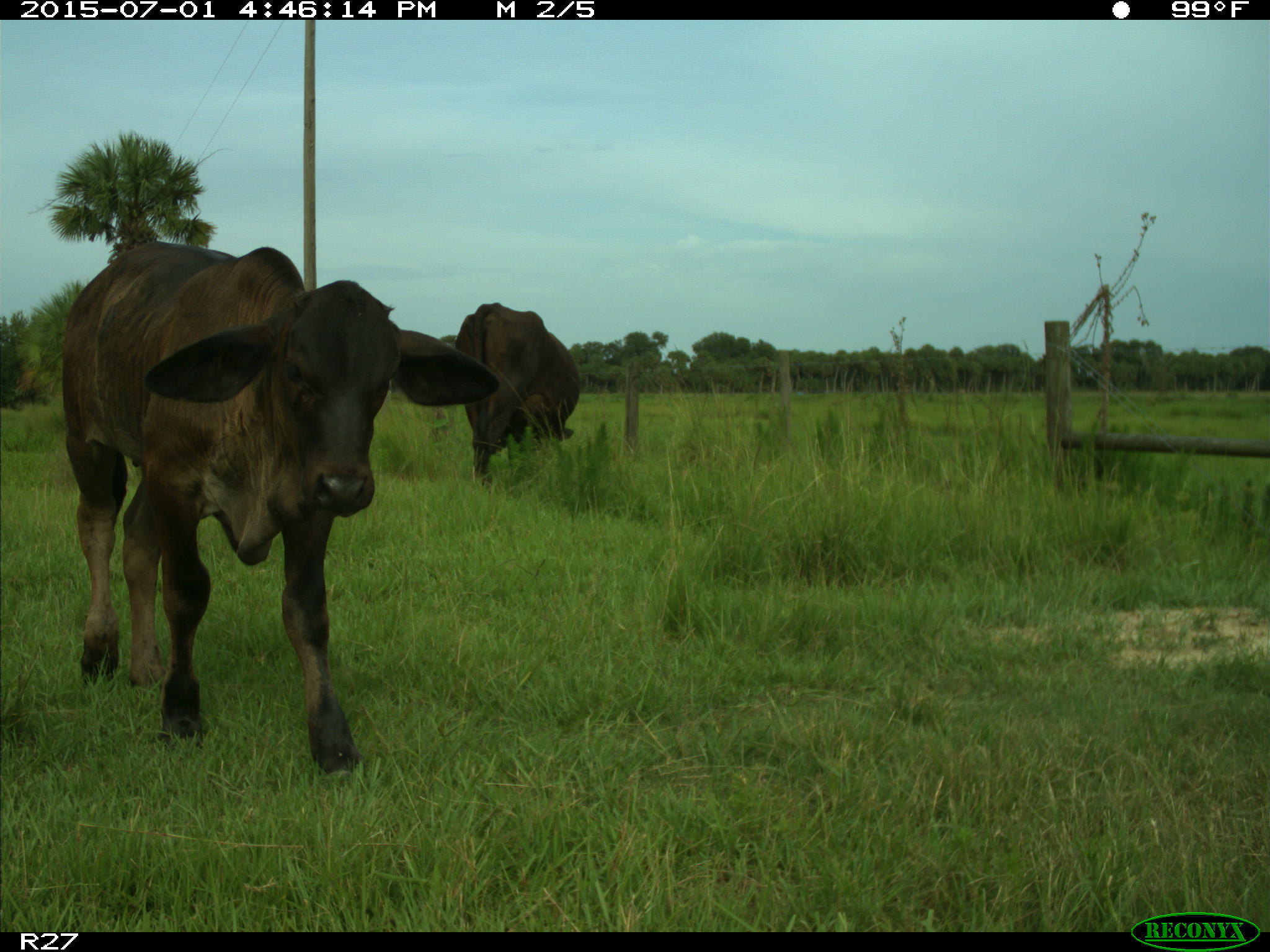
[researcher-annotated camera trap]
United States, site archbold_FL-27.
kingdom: Animalia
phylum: Chordata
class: Mammalia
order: Artiodactyla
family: Bovidae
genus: Bos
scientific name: Bos taurus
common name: domestic cow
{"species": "Bos taurus (domestic cow)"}